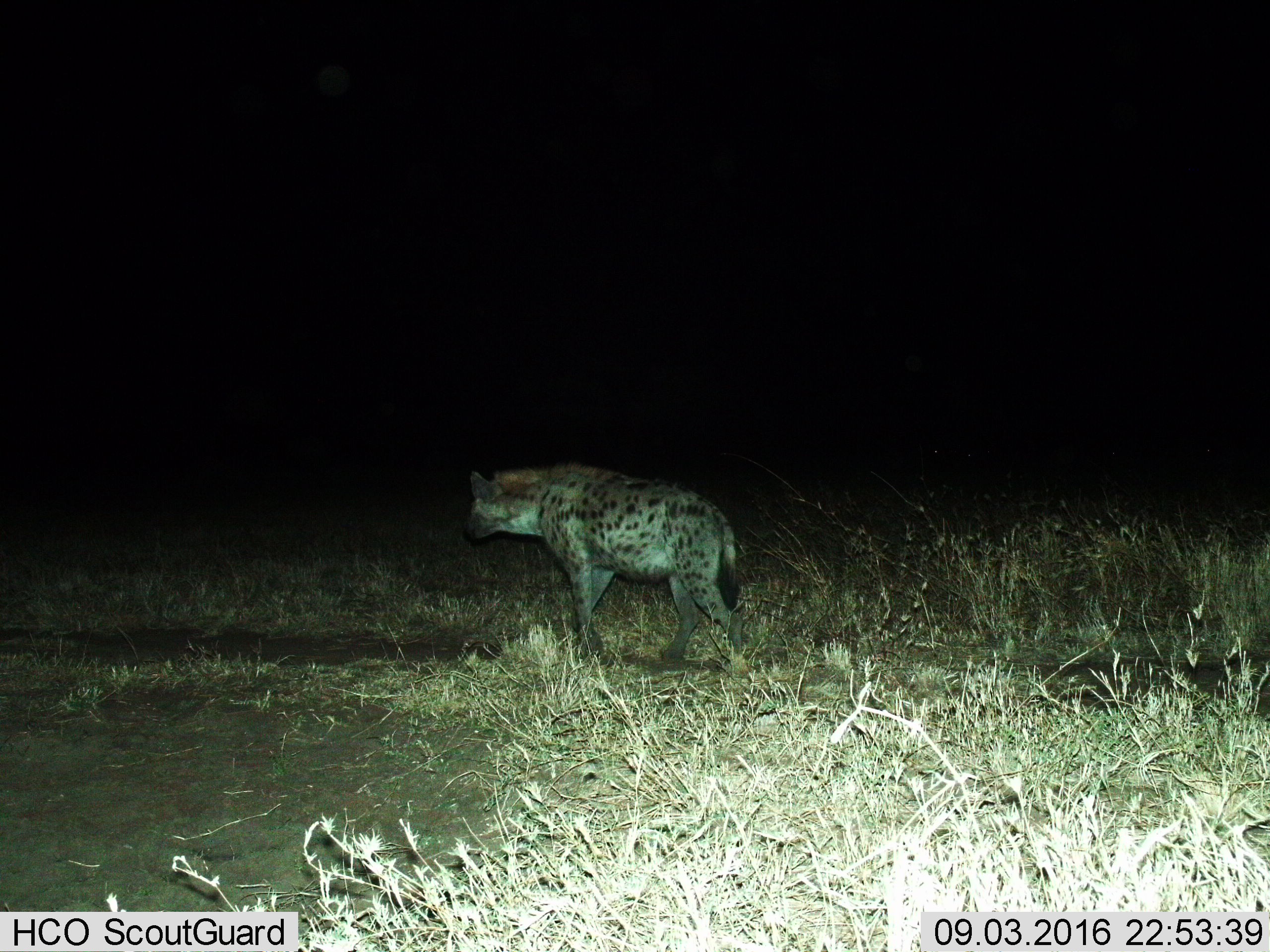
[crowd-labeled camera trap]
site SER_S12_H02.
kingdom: Animalia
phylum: Chordata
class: Mammalia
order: Carnivora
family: Hyaenidae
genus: Crocuta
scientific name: Crocuta crocuta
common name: spotted hyena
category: hyenaspotted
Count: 1.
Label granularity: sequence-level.